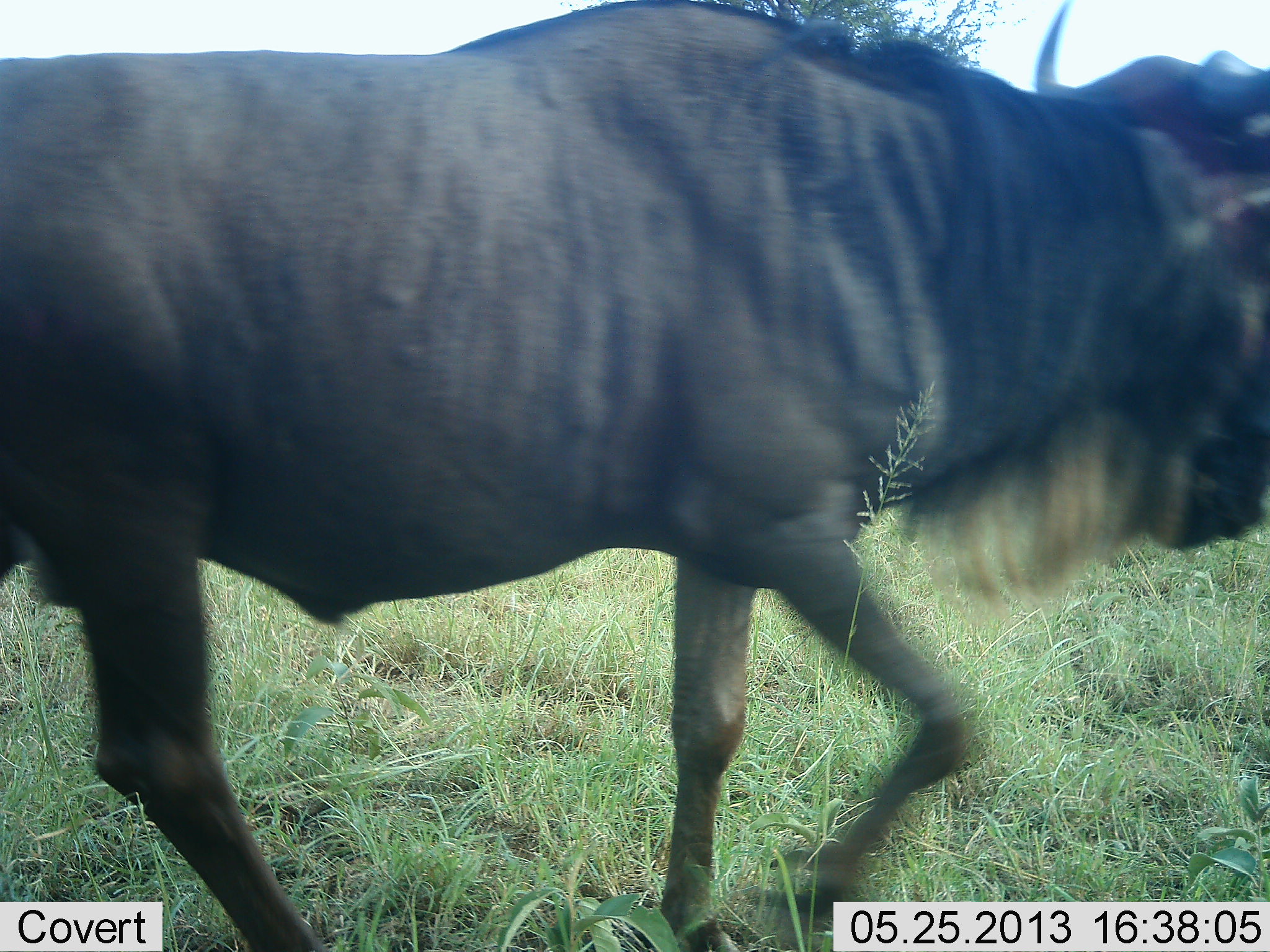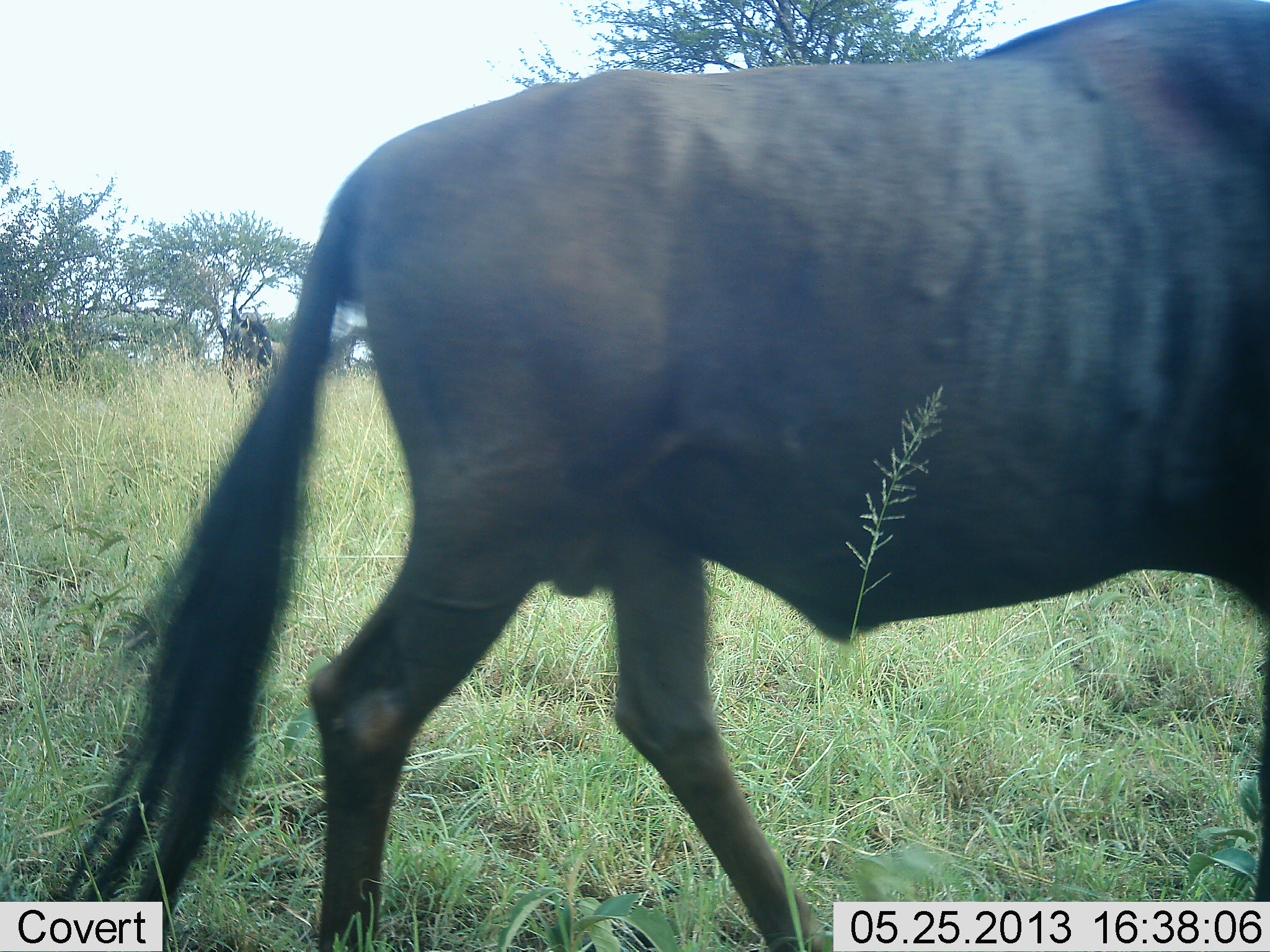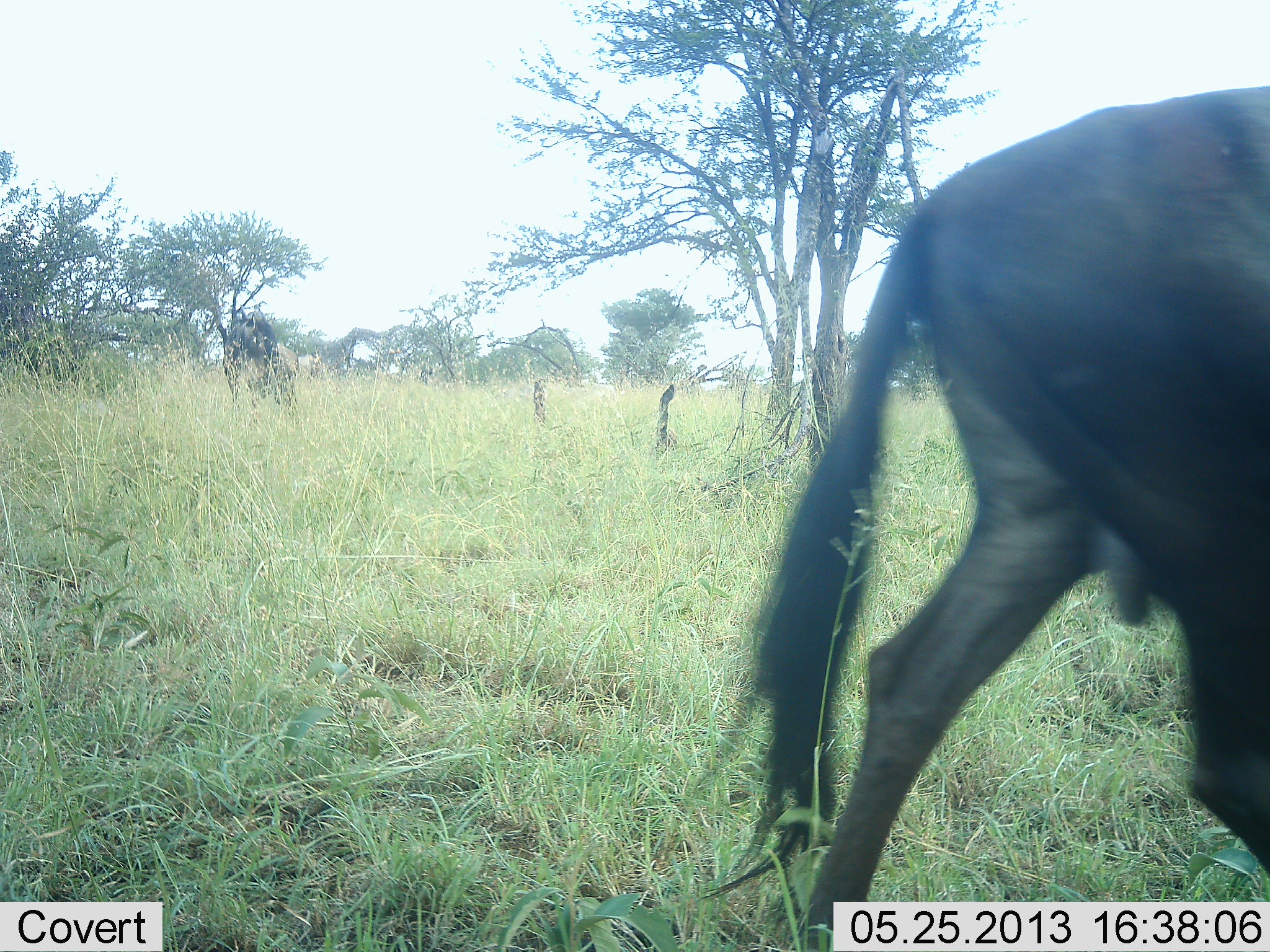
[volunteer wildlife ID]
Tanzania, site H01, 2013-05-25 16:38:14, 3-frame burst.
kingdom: Animalia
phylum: Chordata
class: Mammalia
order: Artiodactyla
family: Bovidae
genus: Connochaetes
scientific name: Connochaetes taurinus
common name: blue wildebeest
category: wildebeest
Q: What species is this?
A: Wildebeest (blue wildebeest) (Connochaetes taurinus).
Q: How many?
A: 1.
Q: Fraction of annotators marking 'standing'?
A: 26%.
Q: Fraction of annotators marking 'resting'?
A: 0%.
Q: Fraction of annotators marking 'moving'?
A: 96%.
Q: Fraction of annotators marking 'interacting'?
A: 0%.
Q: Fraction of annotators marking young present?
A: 0%.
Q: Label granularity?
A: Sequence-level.